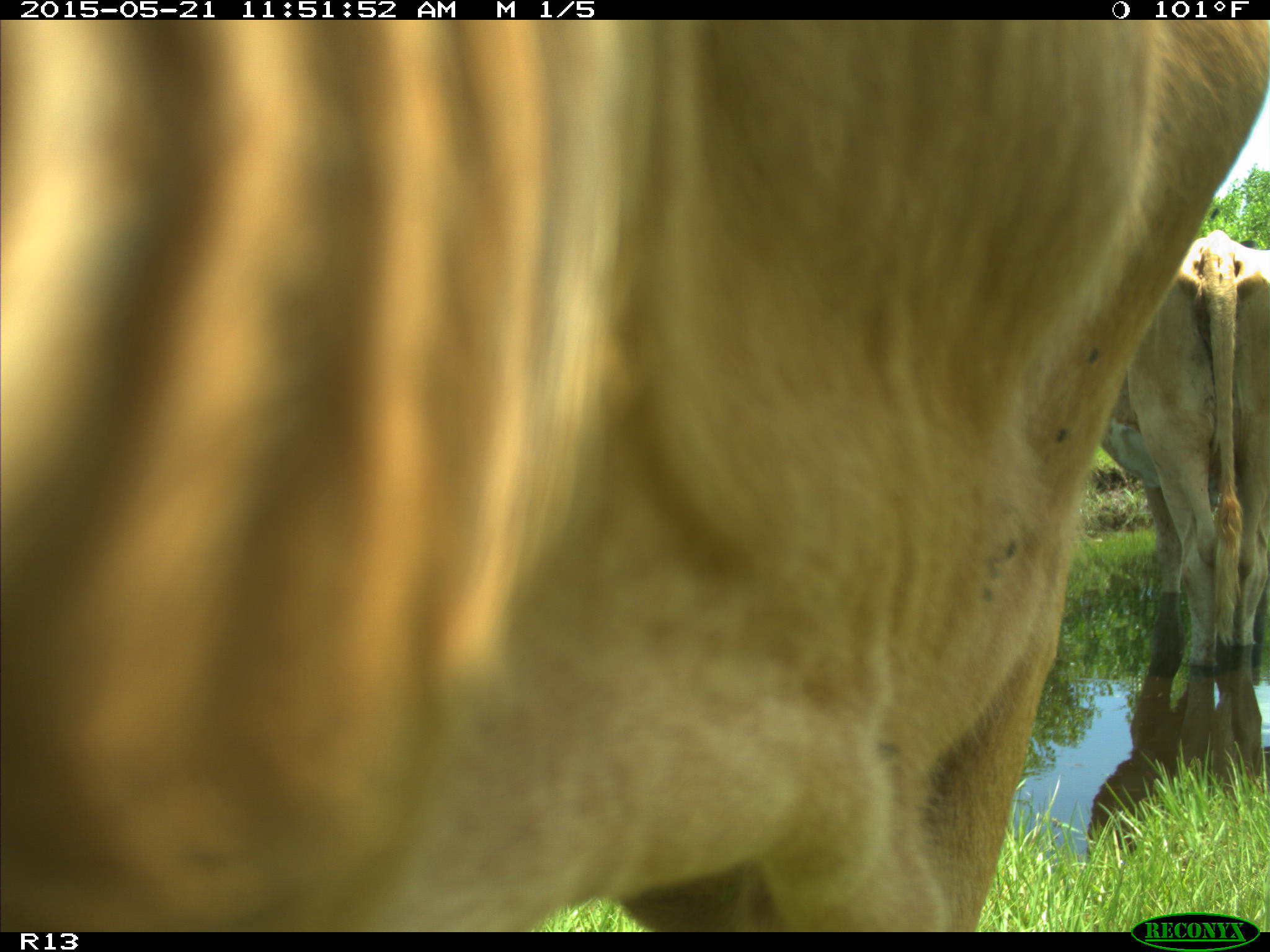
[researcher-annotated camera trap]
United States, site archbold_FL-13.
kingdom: Animalia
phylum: Chordata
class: Mammalia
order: Artiodactyla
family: Bovidae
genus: Bos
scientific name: Bos taurus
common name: domestic cow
Bos taurus (domestic cow).